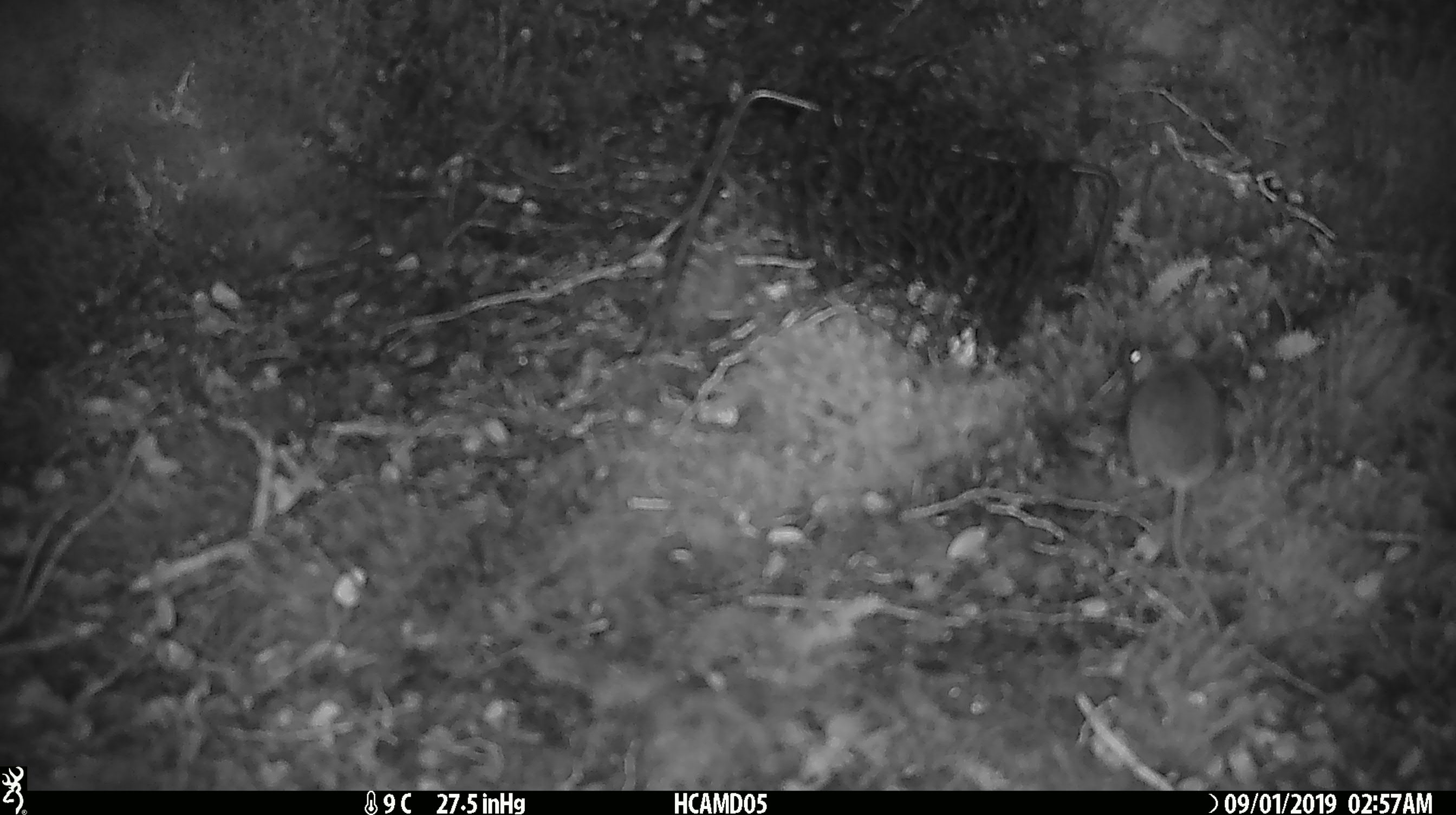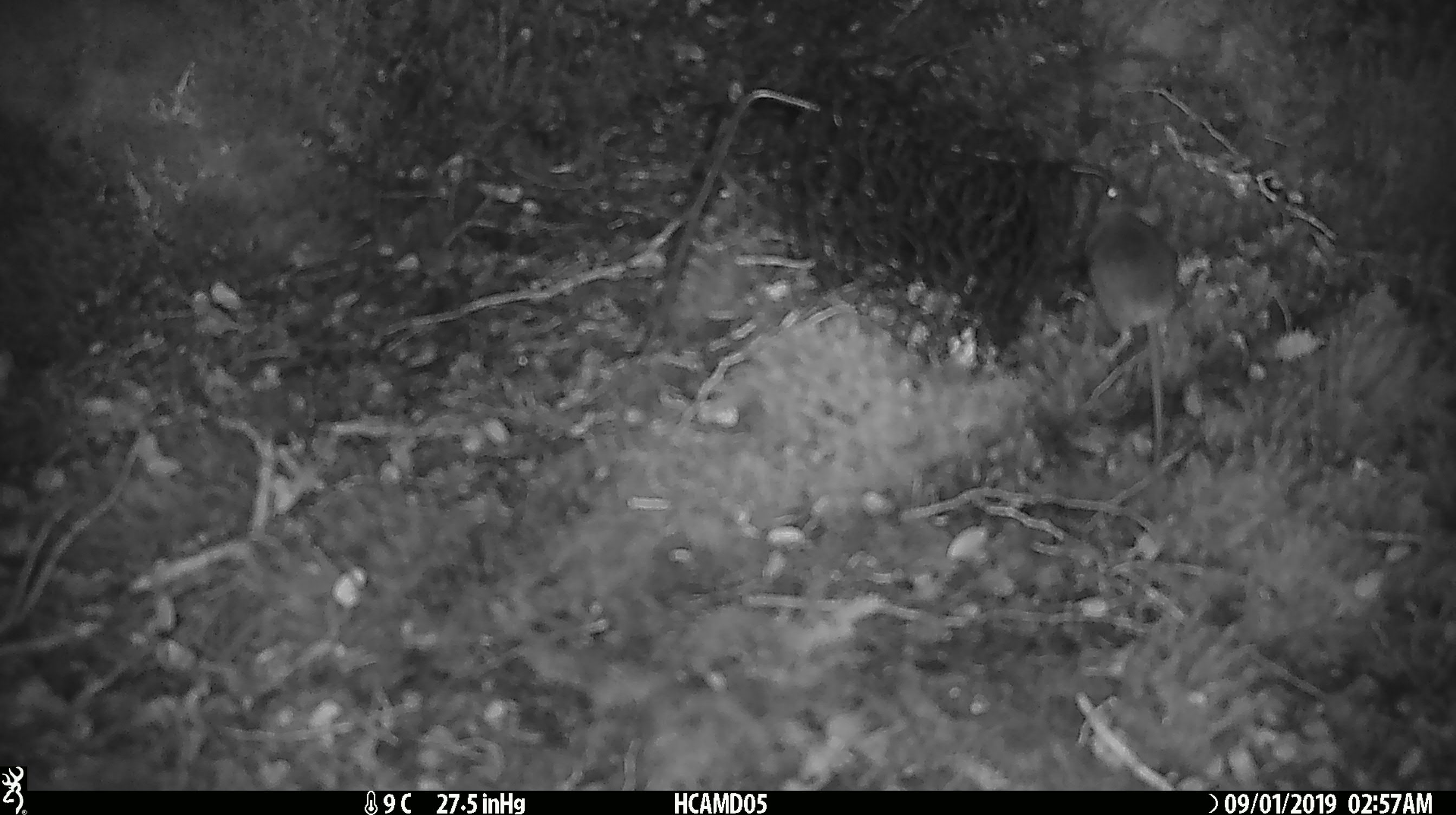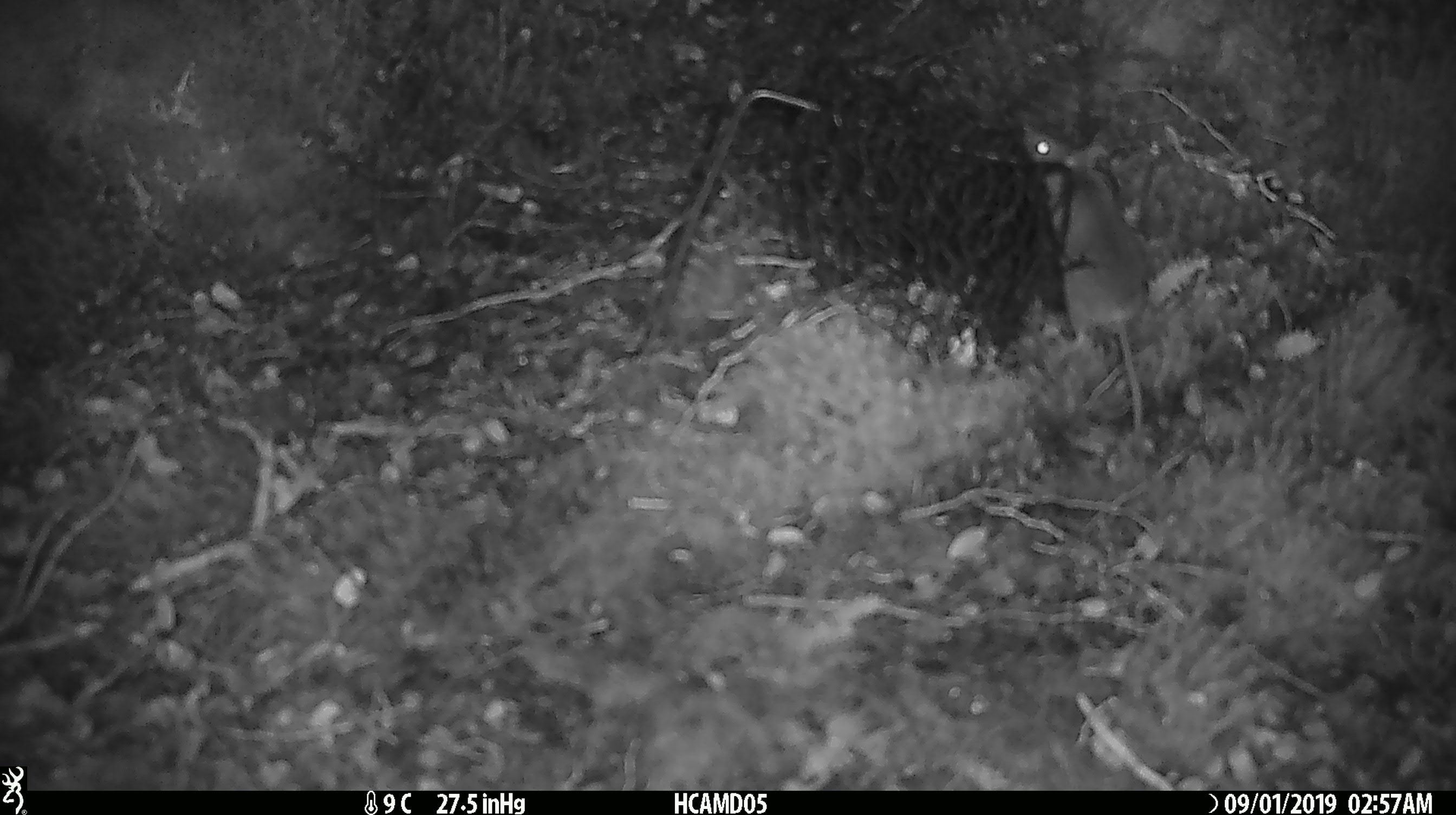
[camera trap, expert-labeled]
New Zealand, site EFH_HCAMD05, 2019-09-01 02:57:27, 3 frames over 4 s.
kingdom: Animalia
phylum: Chordata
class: Mammalia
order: Rodentia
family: Muridae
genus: Mus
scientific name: Mus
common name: mouse